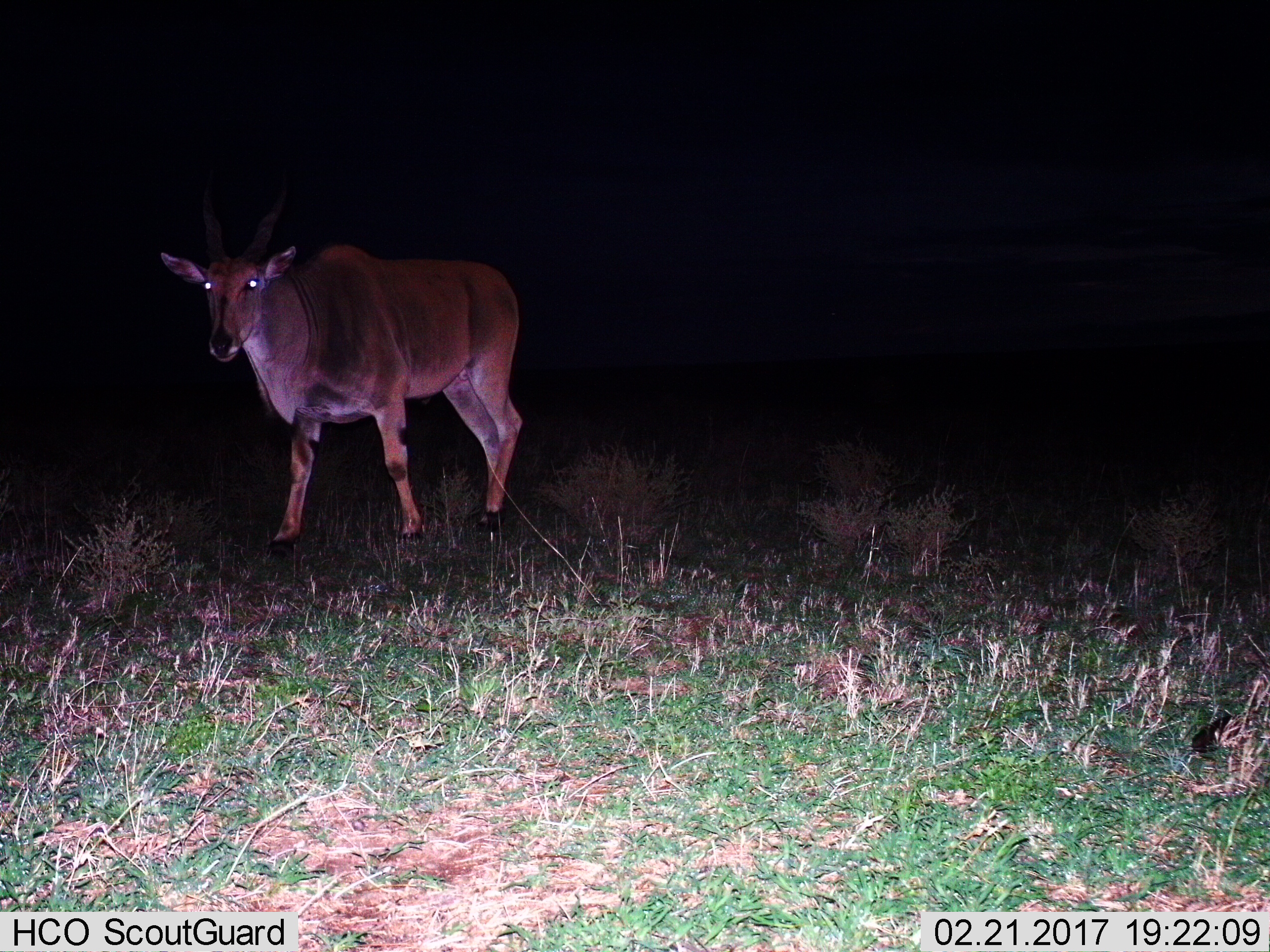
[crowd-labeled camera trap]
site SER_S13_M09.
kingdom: Animalia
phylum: Chordata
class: Mammalia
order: Artiodactyla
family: Bovidae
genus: Tragelaphus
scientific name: Tragelaphus oryx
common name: eland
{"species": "eland (Tragelaphus oryx)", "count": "1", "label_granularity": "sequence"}